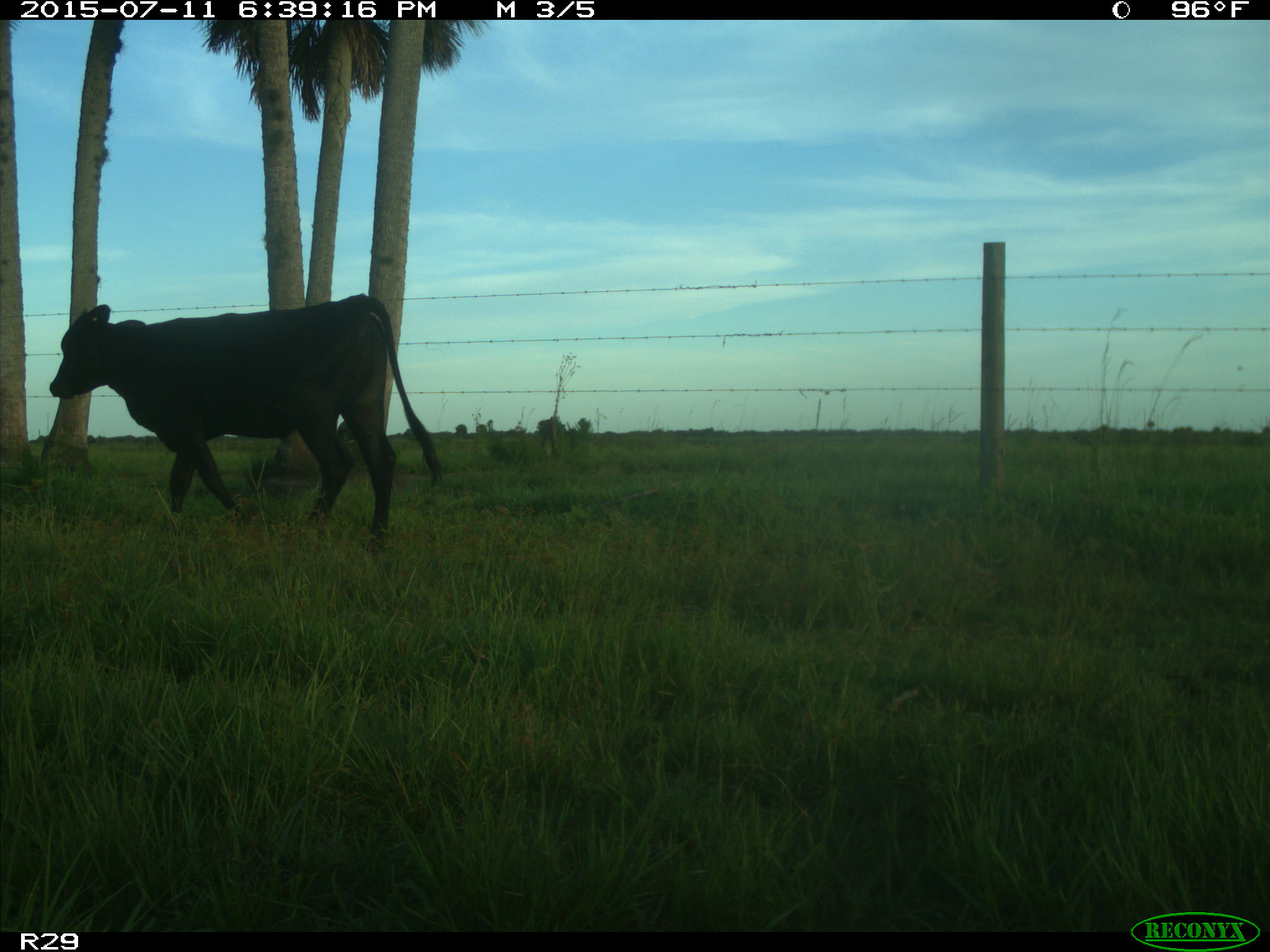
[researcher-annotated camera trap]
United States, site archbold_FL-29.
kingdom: Animalia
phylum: Chordata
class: Mammalia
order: Artiodactyla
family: Bovidae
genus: Bos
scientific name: Bos taurus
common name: domestic cow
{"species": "Bos taurus (domestic cow)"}